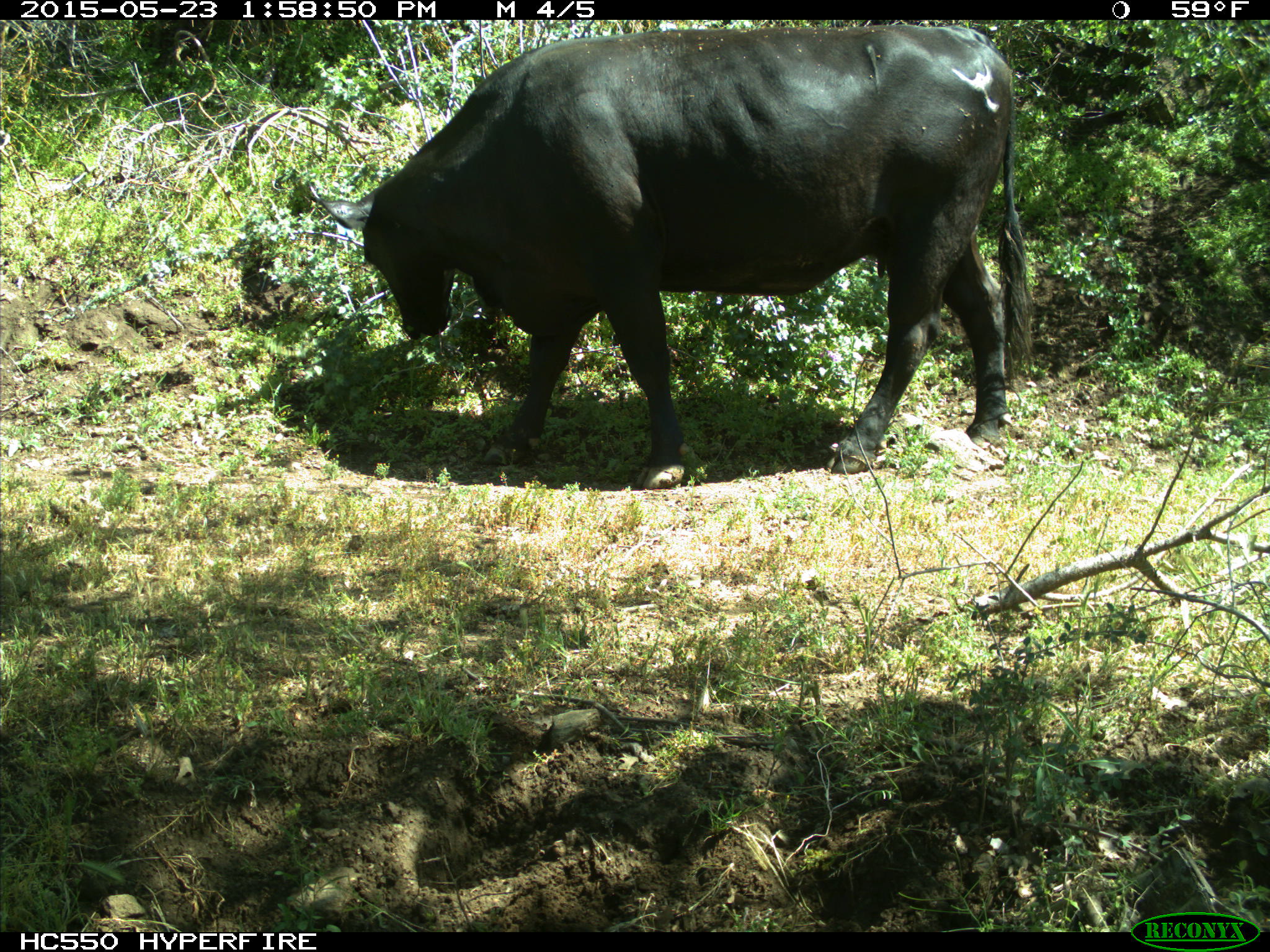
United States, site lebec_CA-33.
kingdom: Animalia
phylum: Chordata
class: Mammalia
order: Artiodactyla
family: Bovidae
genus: Bos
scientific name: Bos taurus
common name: domestic cow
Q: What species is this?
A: Bos taurus (domestic cow).